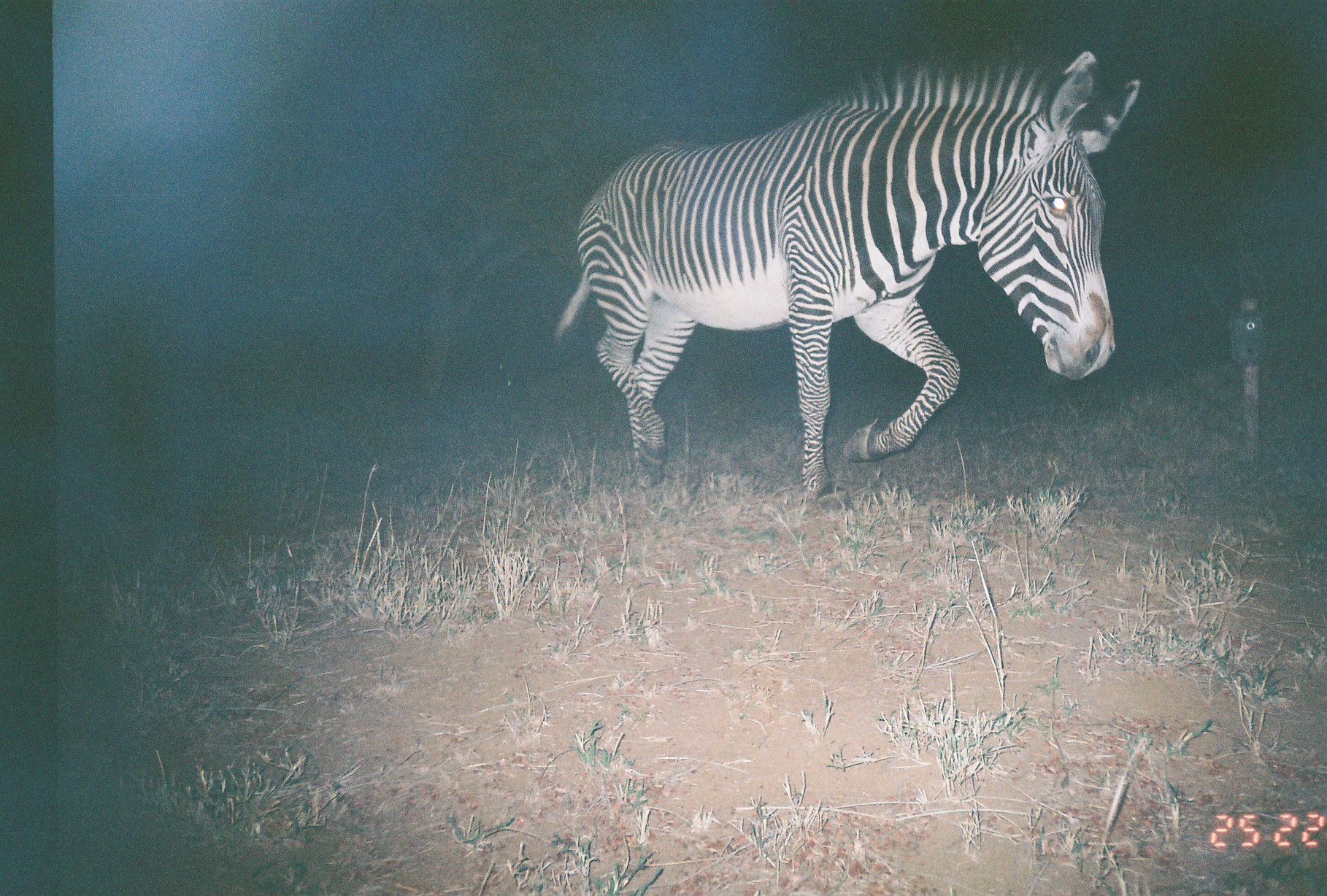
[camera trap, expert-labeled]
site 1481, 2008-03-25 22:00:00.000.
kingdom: Animalia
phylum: Chordata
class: Mammalia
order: Perissodactyla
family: Equidae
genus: Equus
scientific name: Equus grevyi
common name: grévy's zebra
Equus grevyi (grévy's zebra), count 1.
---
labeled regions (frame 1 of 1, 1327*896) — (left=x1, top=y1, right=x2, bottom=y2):
equus grevyi: (left=550, top=48, right=1140, bottom=515)